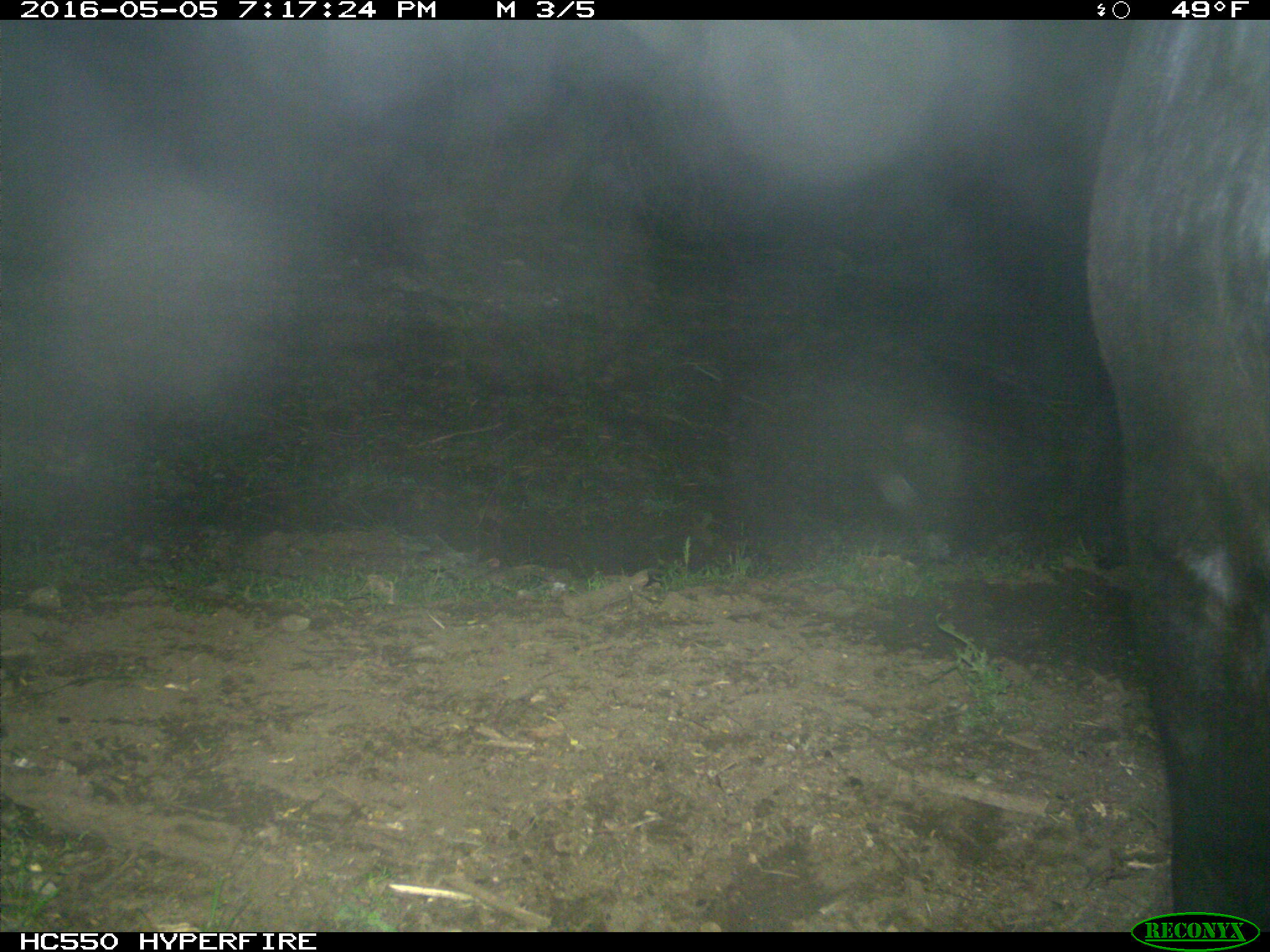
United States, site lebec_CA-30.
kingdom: Animalia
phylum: Chordata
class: Mammalia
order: Artiodactyla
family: Bovidae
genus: Bos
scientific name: Bos taurus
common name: domestic cow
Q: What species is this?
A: Bos taurus (domestic cow).